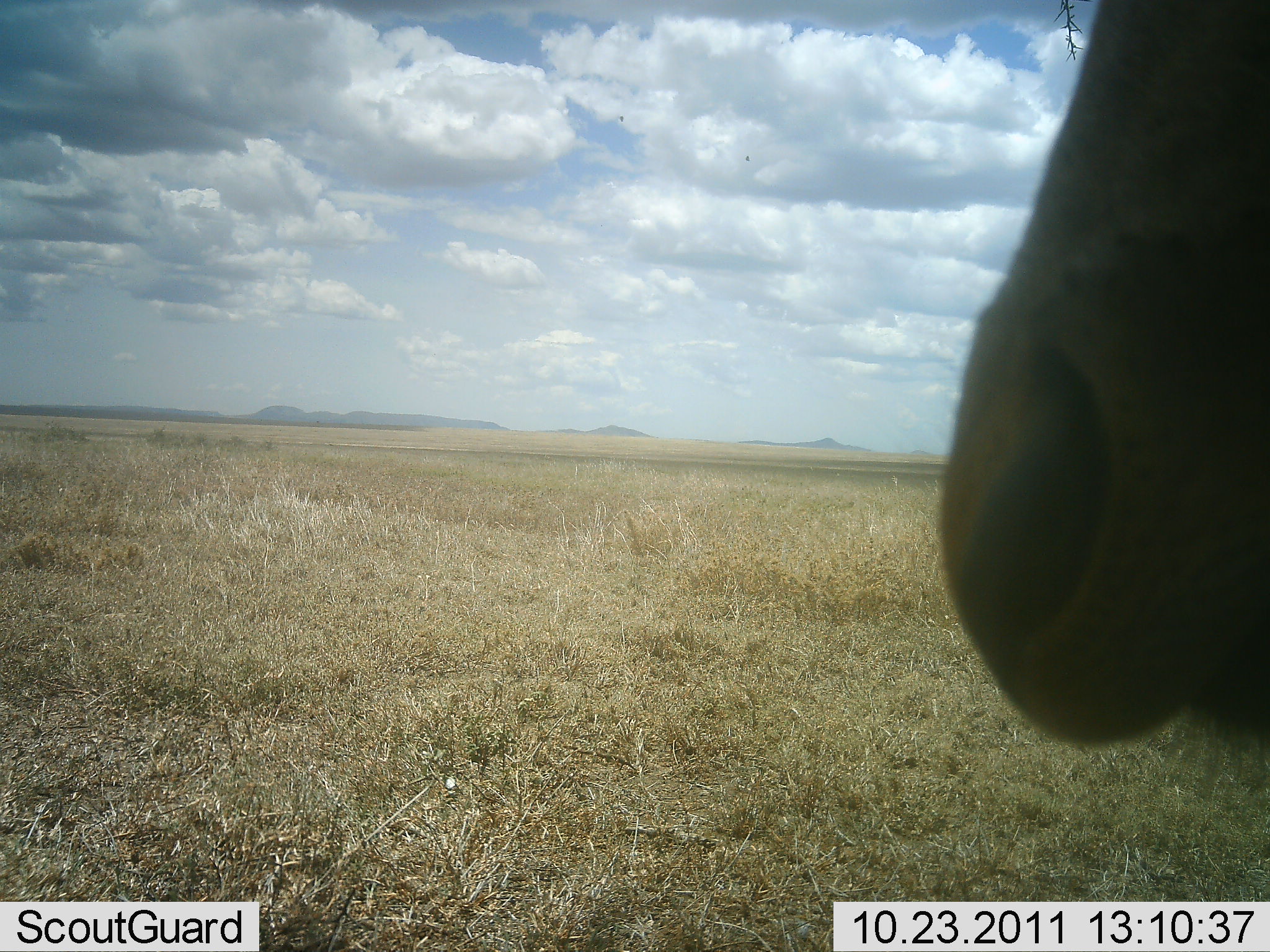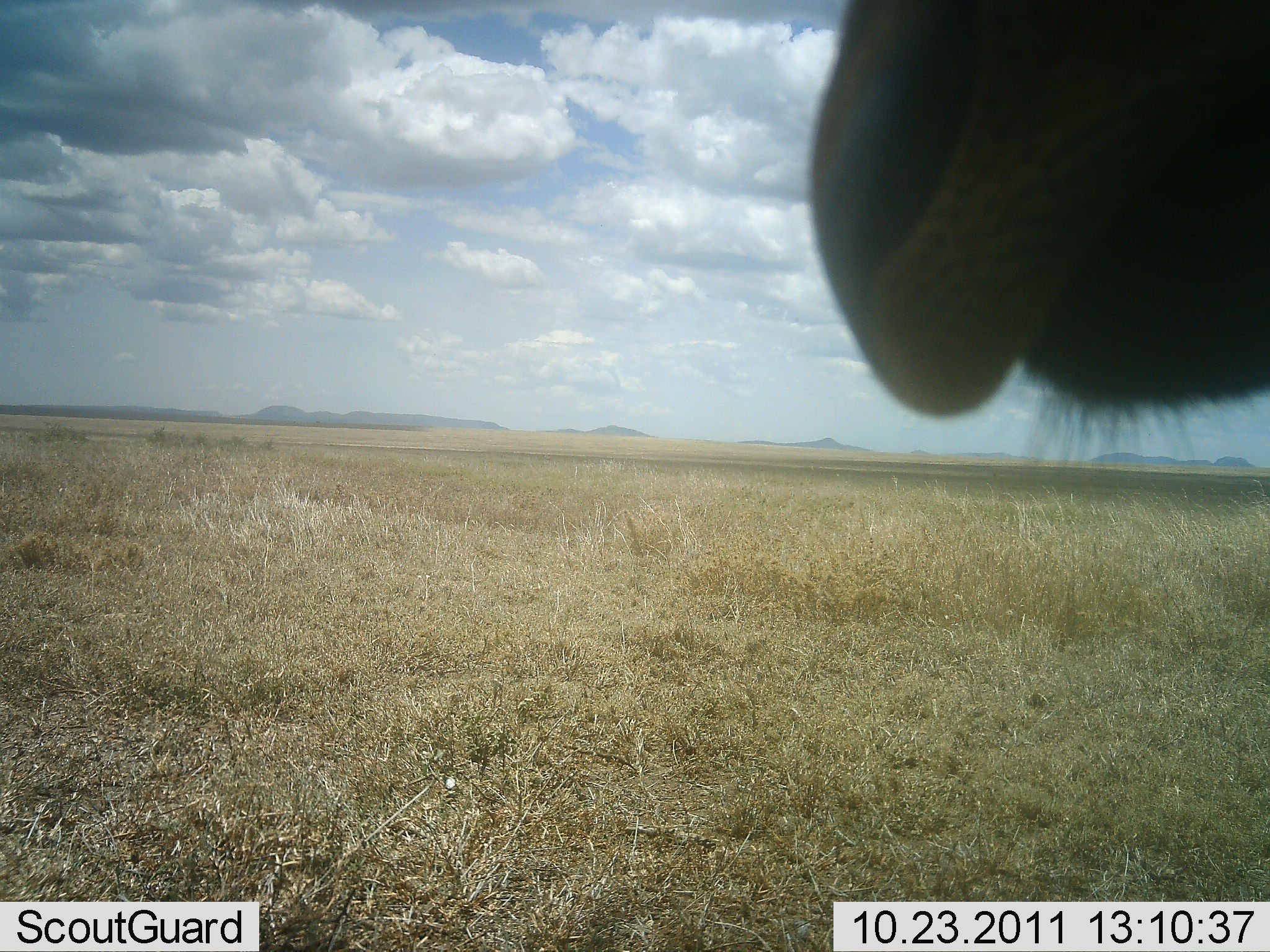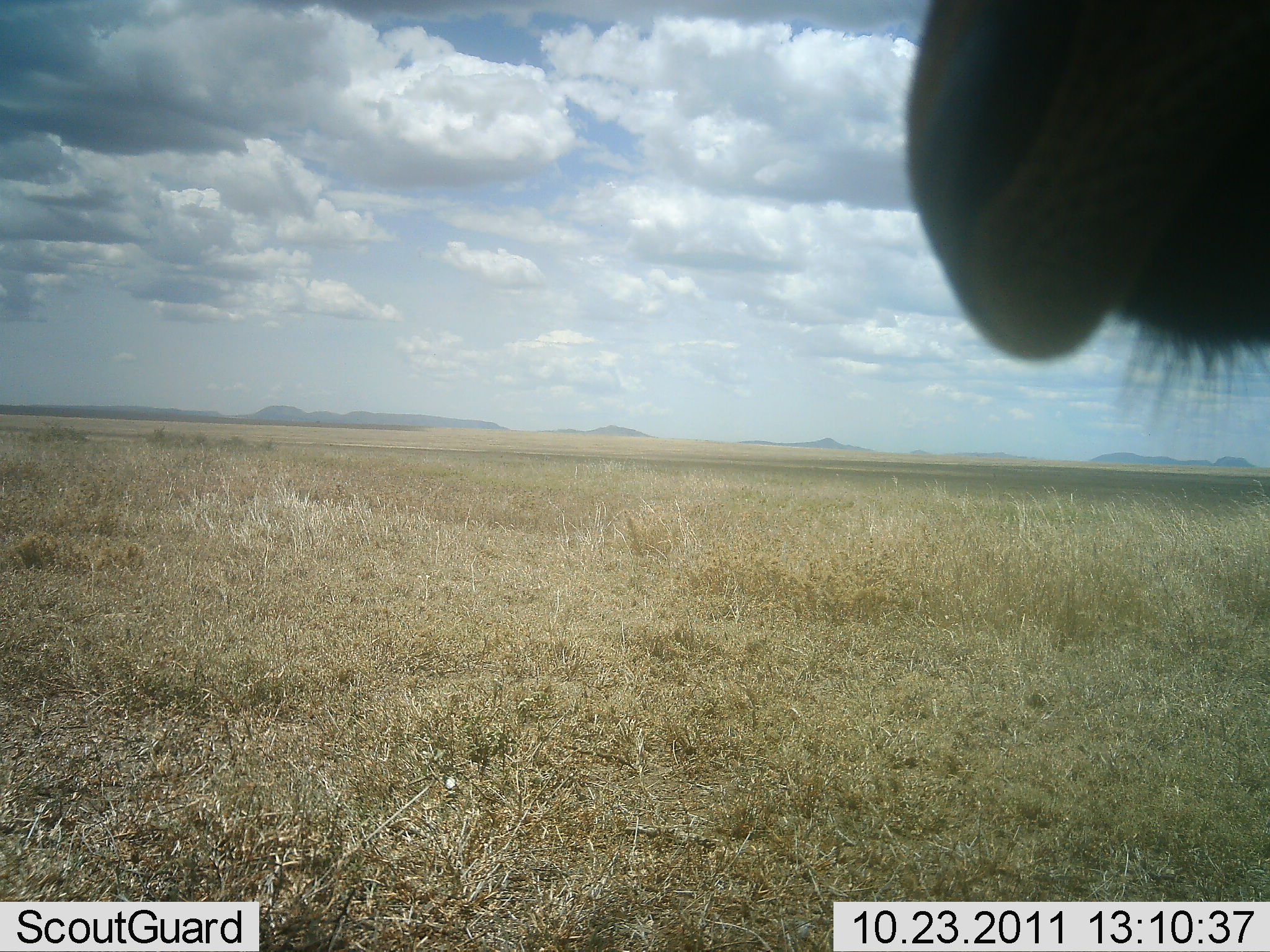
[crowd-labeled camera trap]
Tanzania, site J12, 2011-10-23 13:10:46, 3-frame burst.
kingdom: Animalia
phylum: Chordata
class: Mammalia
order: Artiodactyla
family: Bovidae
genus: Connochaetes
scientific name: Connochaetes taurinus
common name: blue wildebeest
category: wildebeest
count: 1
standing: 83%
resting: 0%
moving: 17%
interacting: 0%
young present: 0%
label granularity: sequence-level